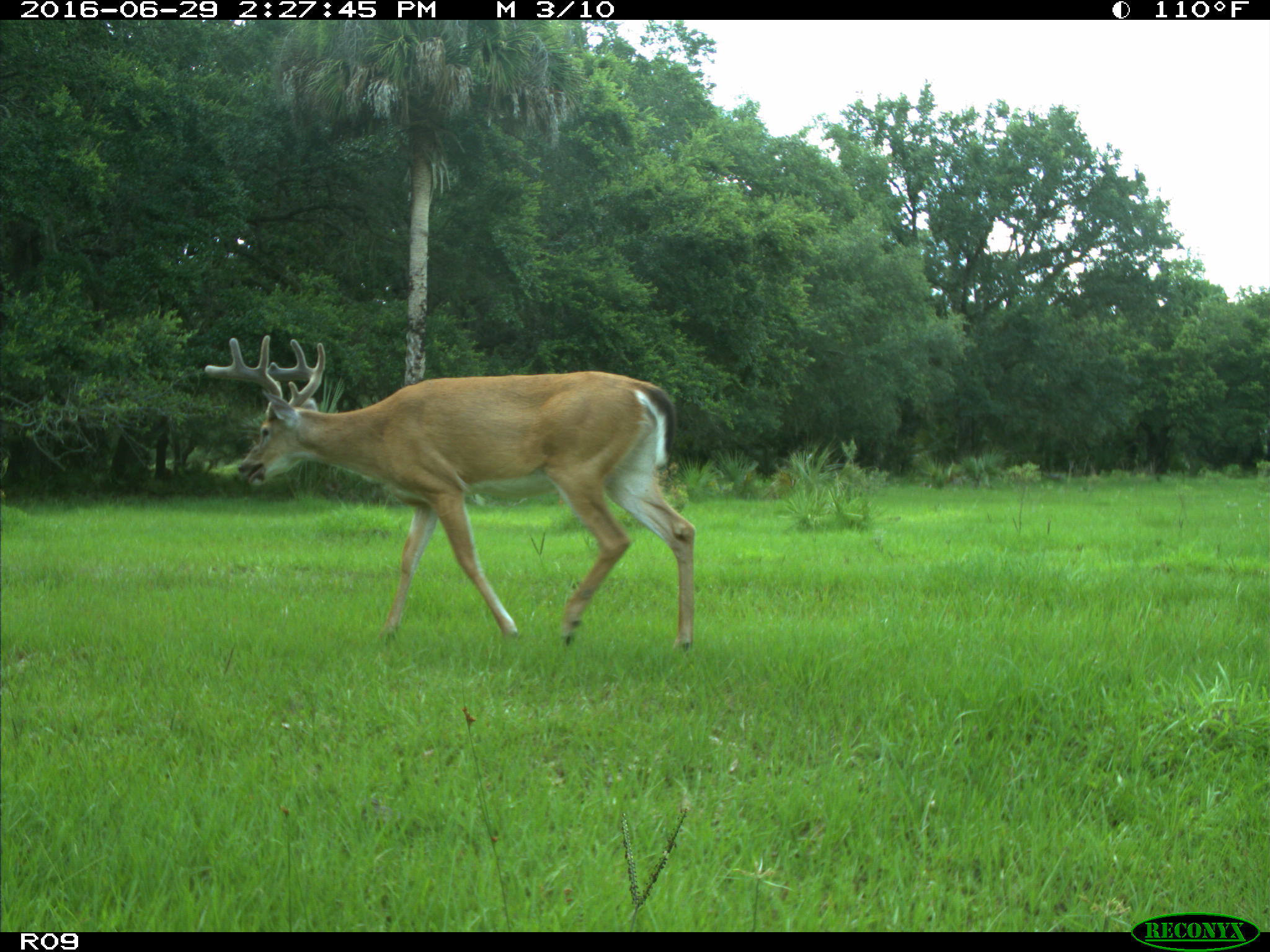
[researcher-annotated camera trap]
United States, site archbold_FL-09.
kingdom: Animalia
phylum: Chordata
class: Mammalia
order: Artiodactyla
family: Cervidae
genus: Odocoileus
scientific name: Odocoileus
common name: deer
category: unidentified deer